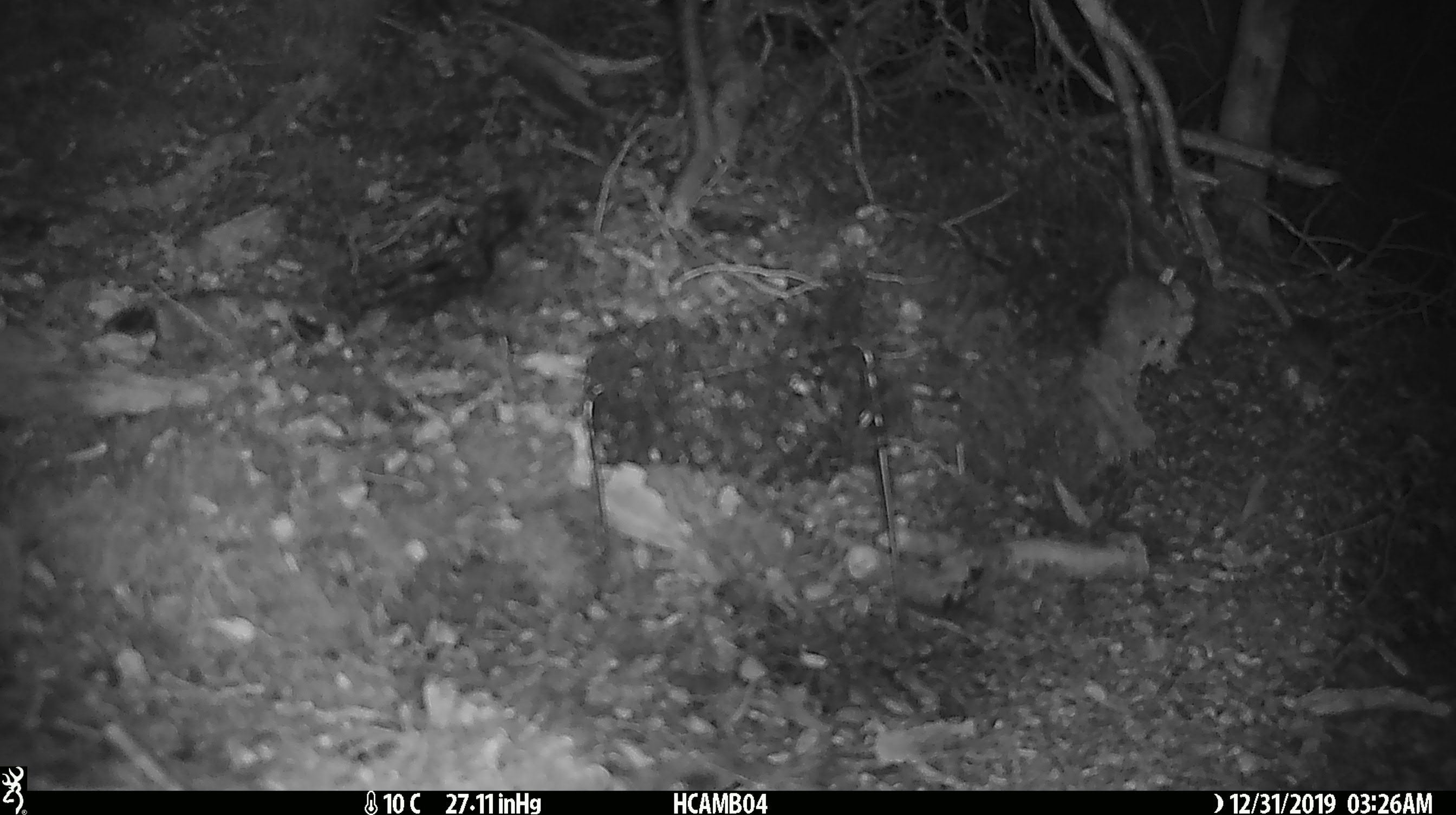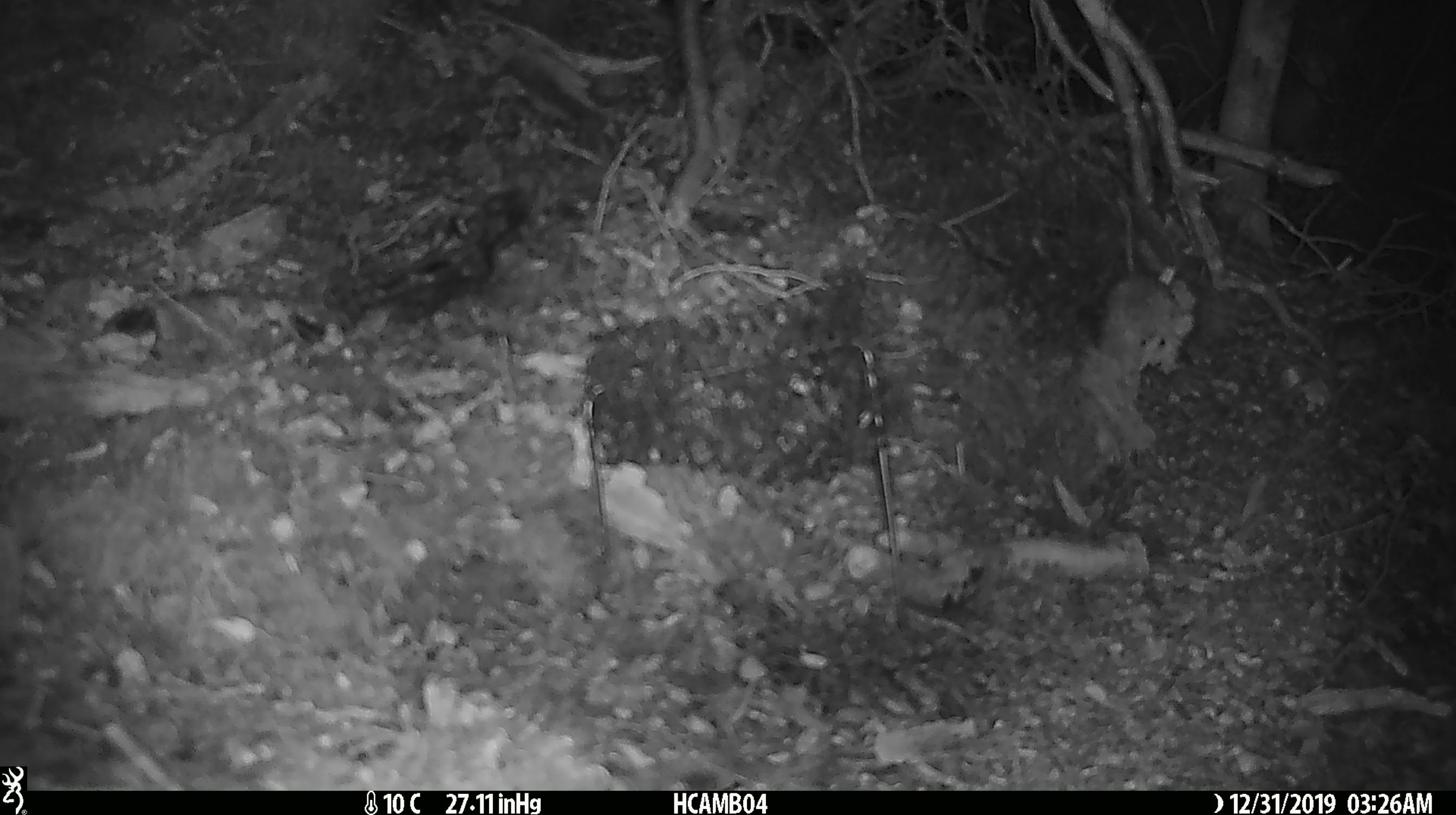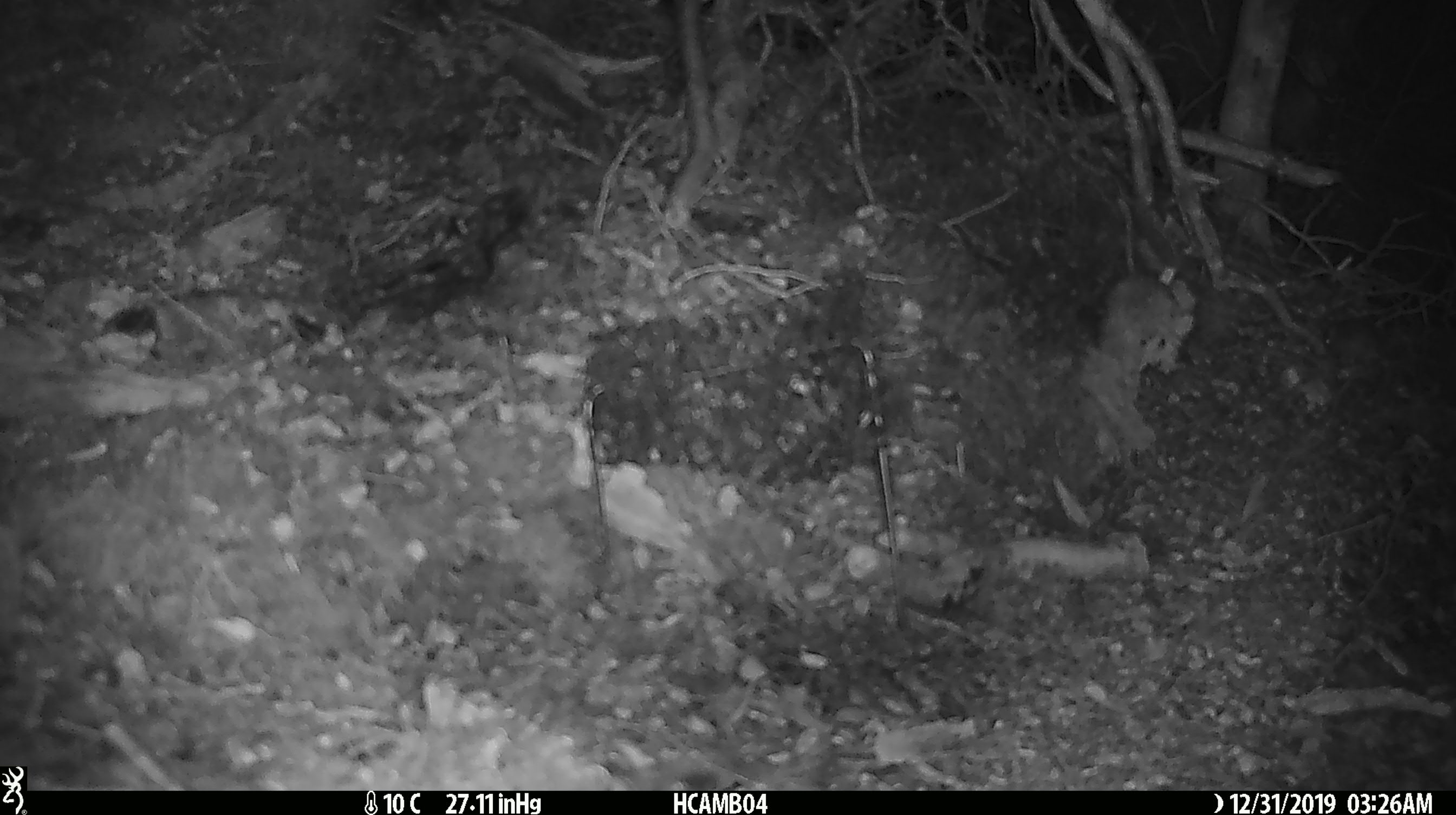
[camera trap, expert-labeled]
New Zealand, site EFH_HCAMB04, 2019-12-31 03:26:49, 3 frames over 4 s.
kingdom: Animalia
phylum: Chordata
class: Mammalia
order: Rodentia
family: Muridae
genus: Mus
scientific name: Mus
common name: mouse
Mouse (Mus).